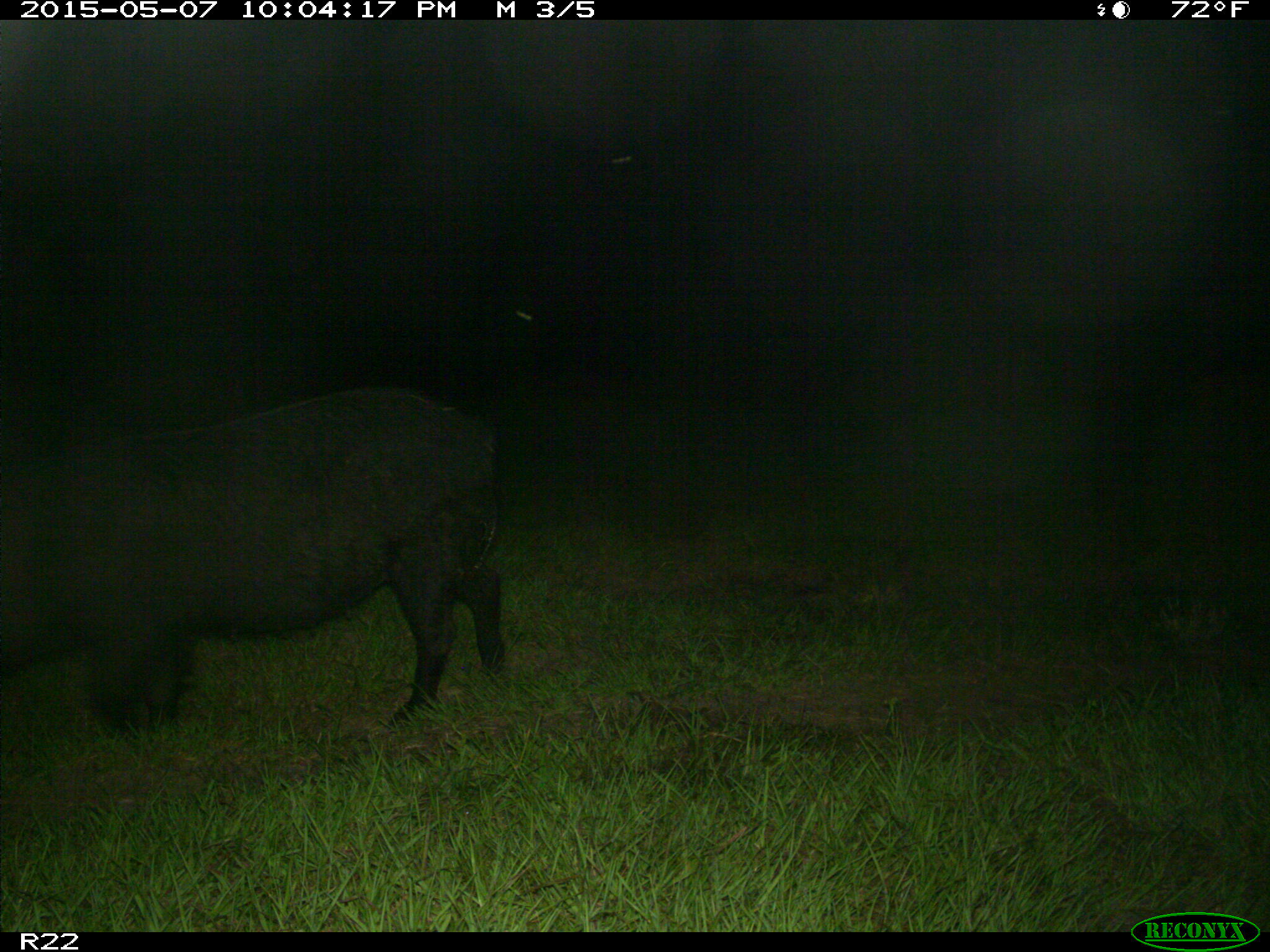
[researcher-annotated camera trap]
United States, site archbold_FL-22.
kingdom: Animalia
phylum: Chordata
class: Mammalia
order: Artiodactyla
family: Bovidae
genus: Bos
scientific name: Bos taurus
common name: domestic cow